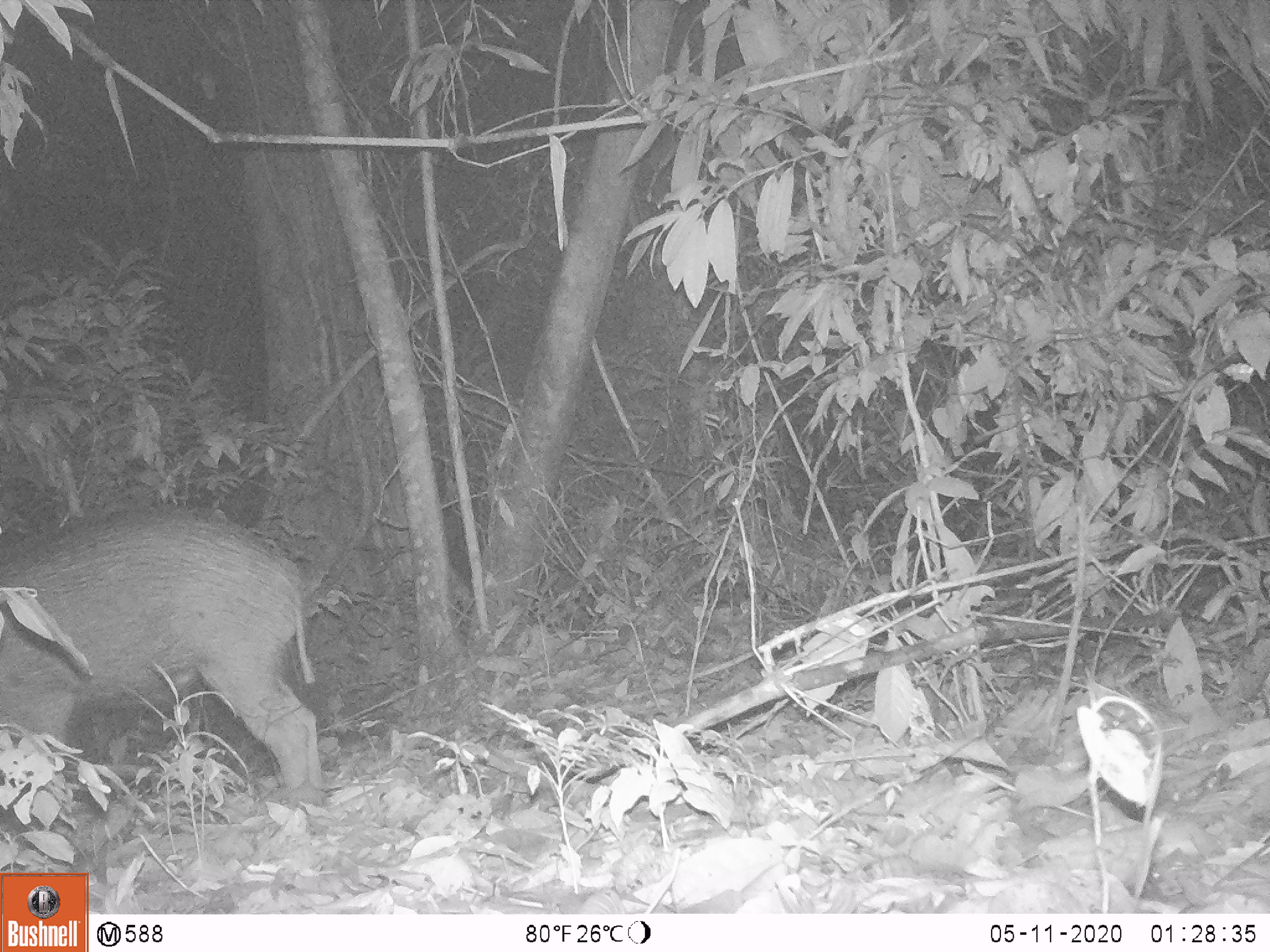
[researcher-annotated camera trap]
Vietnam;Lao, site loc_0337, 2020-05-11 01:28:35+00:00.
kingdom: Animalia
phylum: Chordata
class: Mammalia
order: Artiodactyla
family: Suidae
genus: Sus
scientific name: Sus scrofa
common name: eurasian wild pig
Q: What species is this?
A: Eurasian wild pig (Sus scrofa).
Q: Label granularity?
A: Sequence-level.